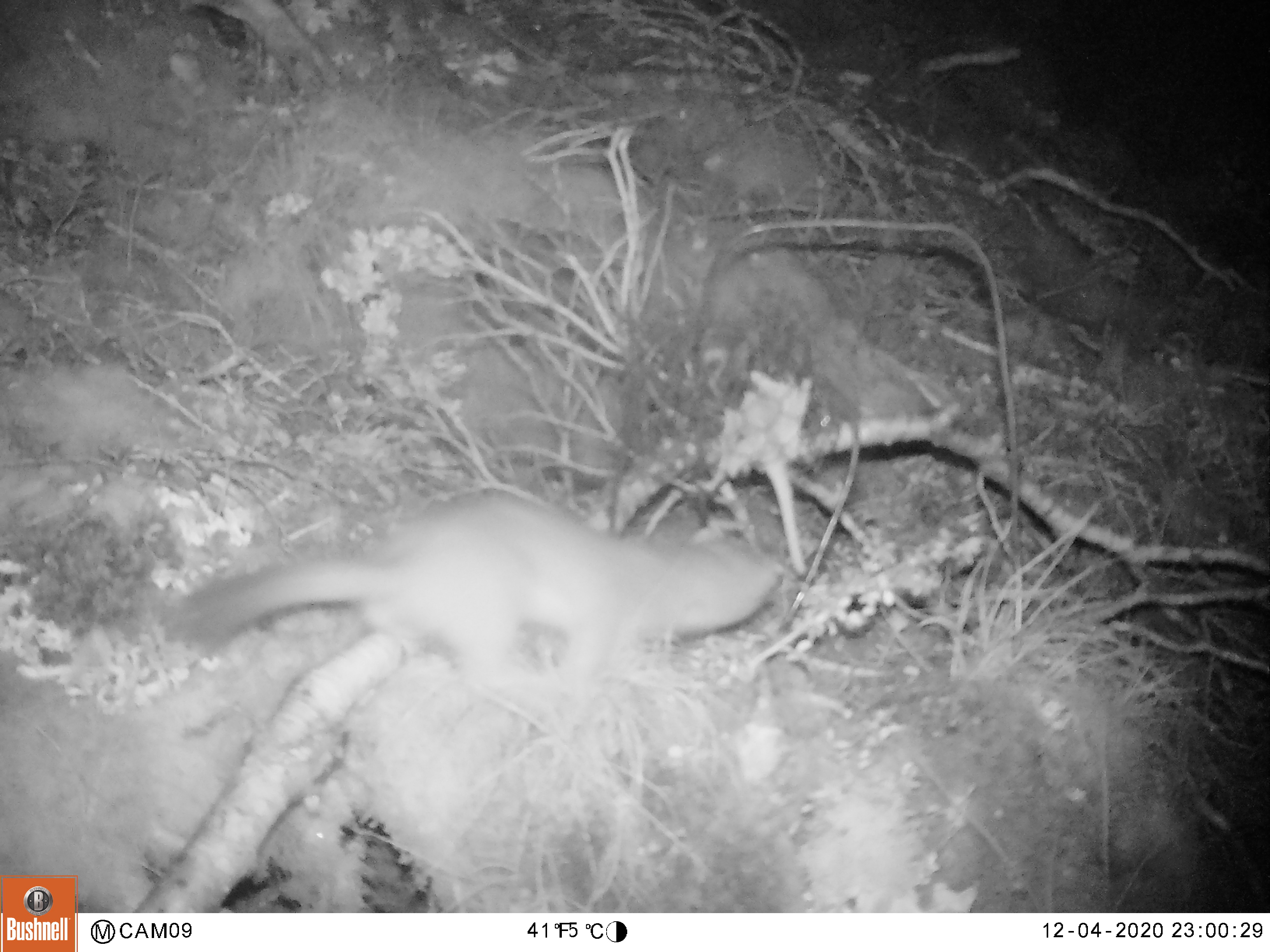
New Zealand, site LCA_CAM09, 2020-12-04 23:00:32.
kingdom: Animalia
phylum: Chordata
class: Mammalia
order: Carnivora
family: Mustelidae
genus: Mustela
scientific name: Mustela erminea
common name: stoat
Stoat (Mustela erminea).